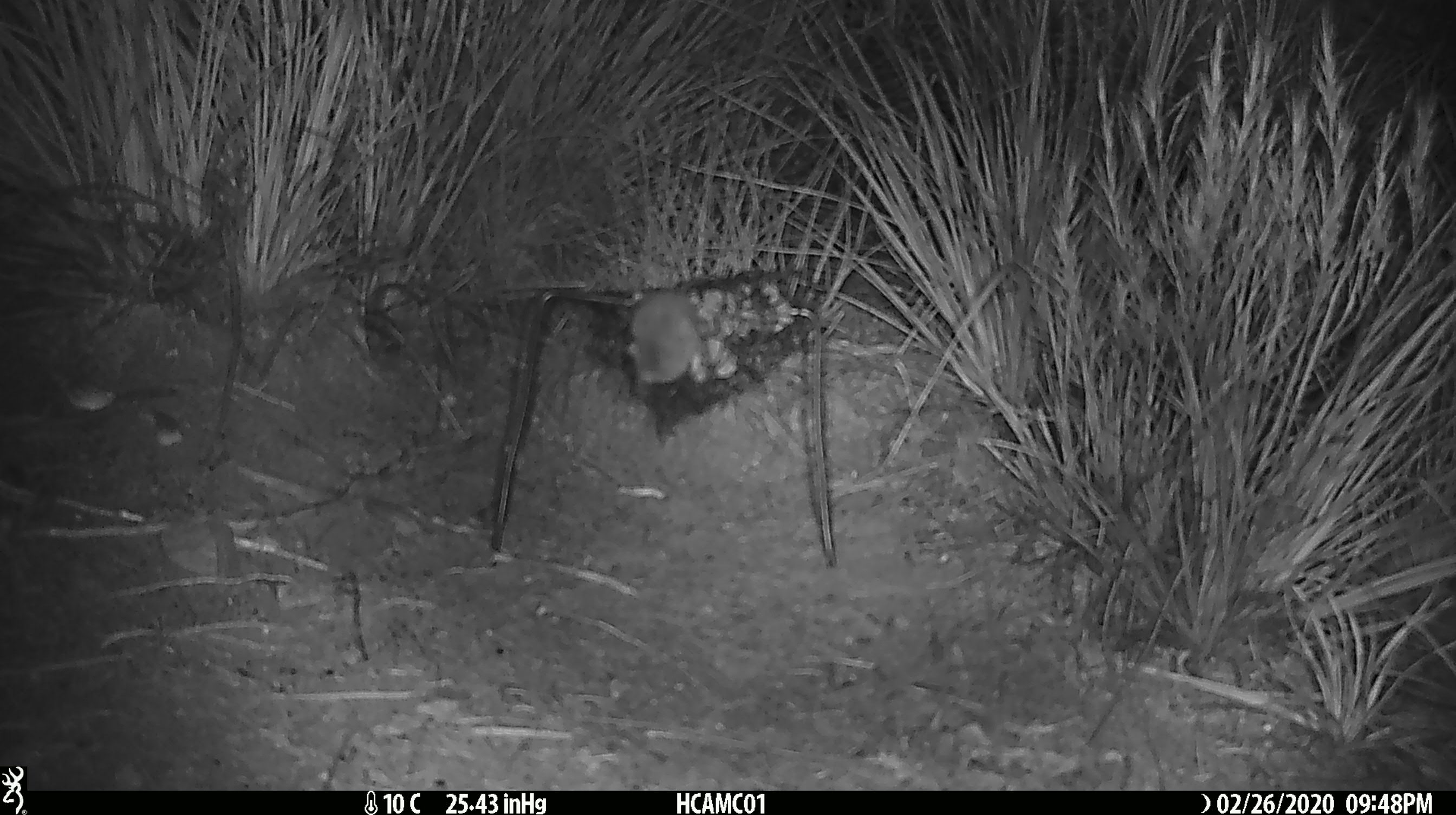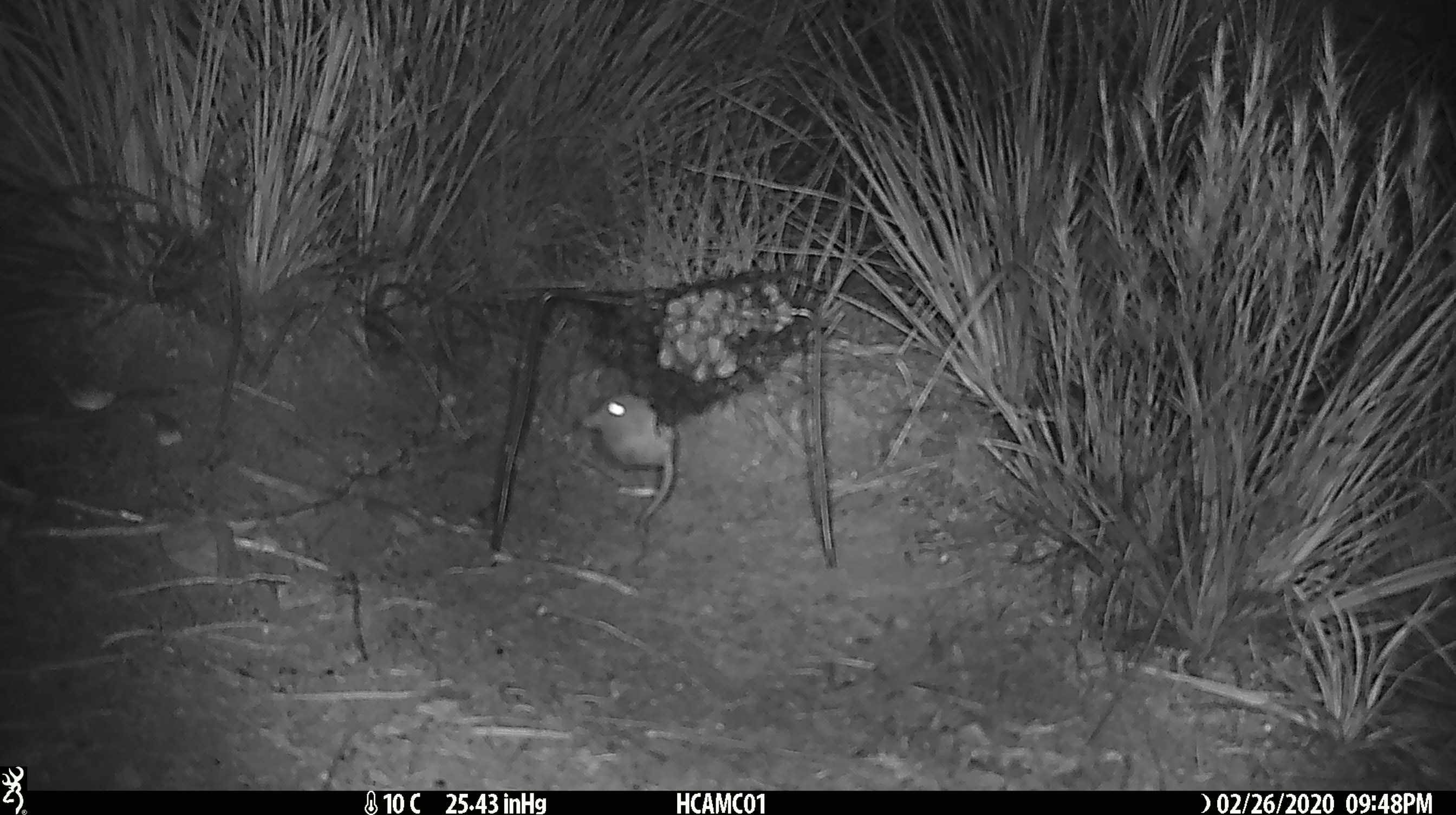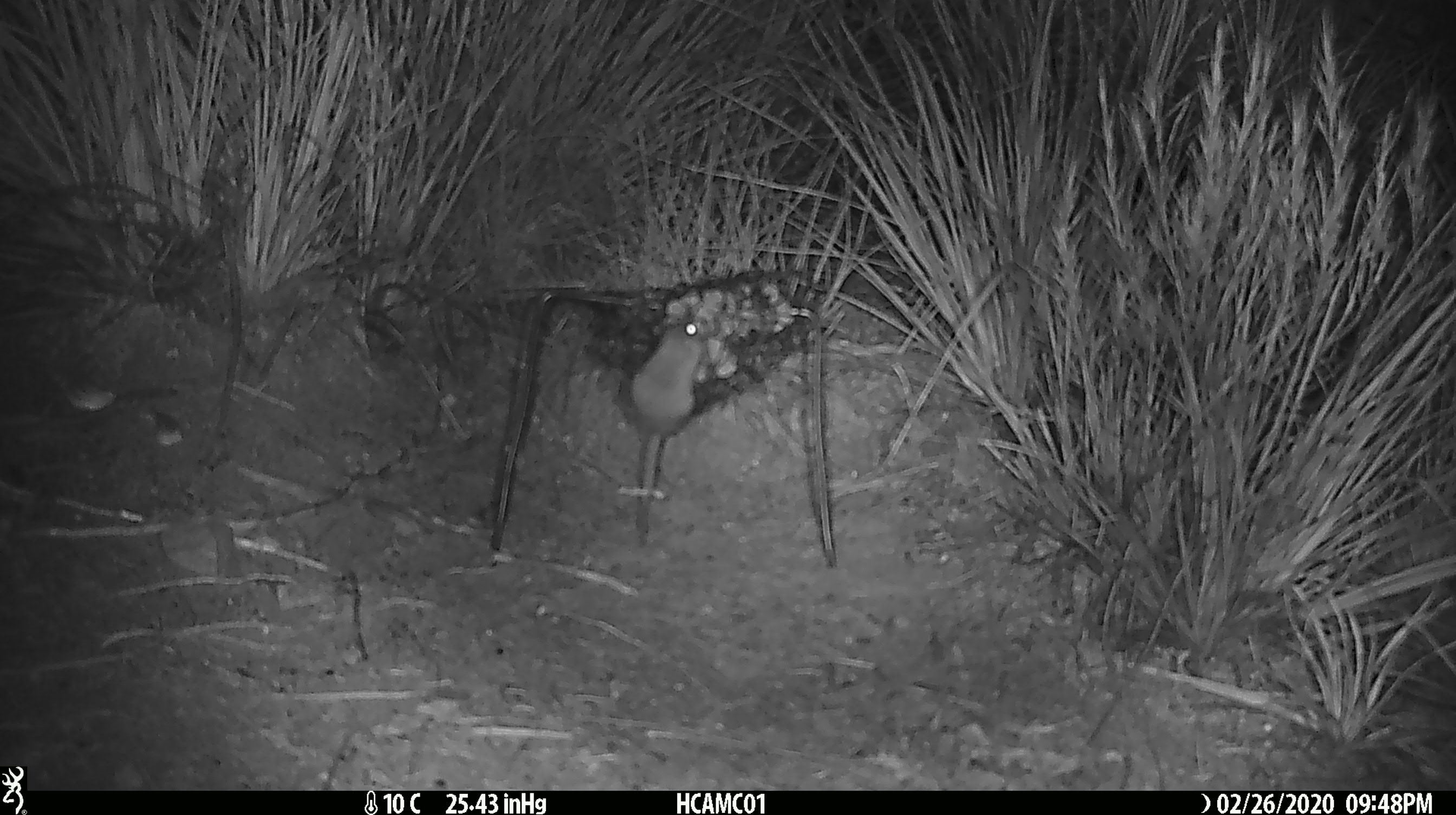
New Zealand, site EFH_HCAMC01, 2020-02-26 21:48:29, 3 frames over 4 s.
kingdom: Animalia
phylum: Chordata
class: Mammalia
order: Rodentia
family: Muridae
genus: Mus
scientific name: Mus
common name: mouse